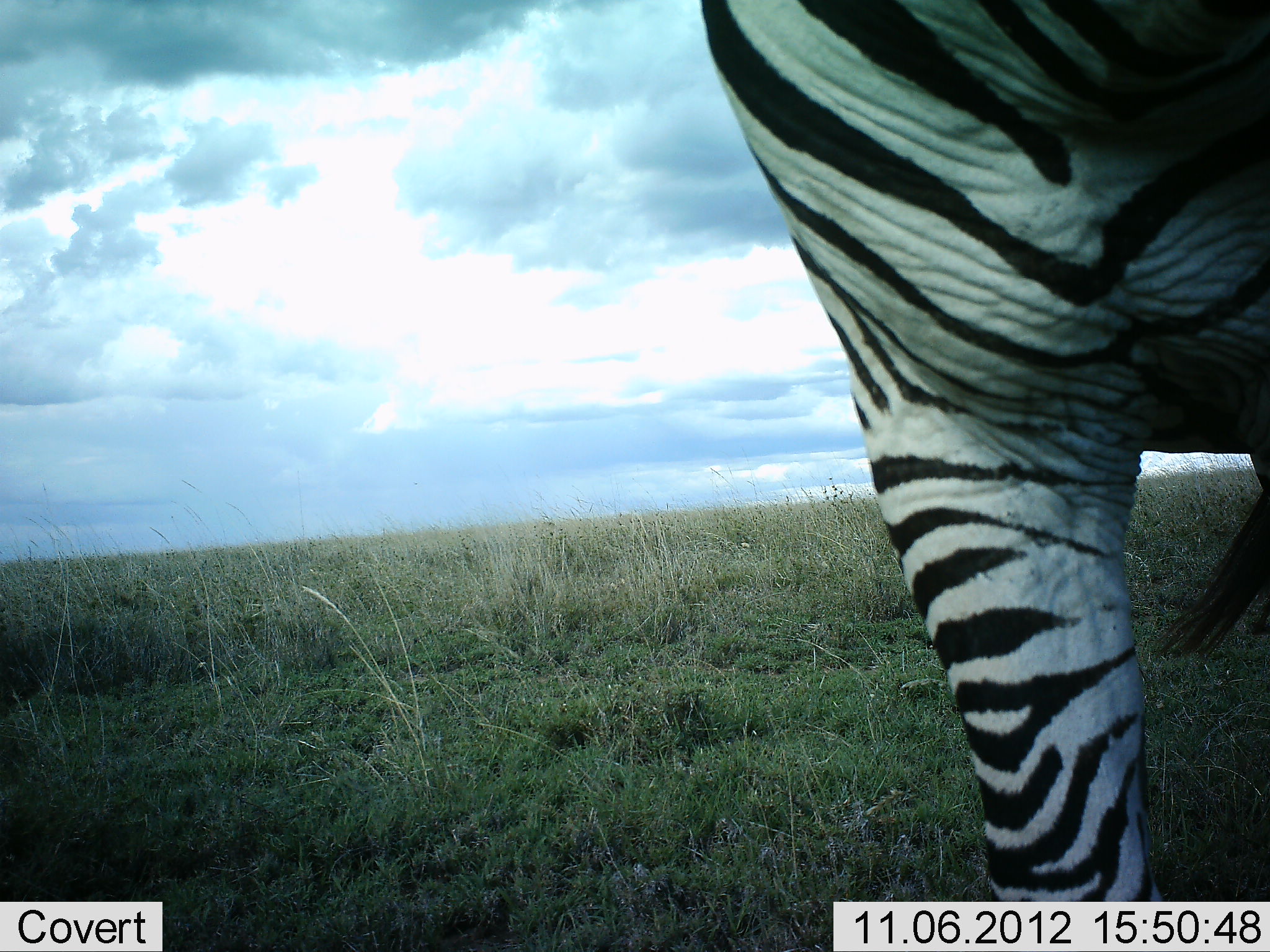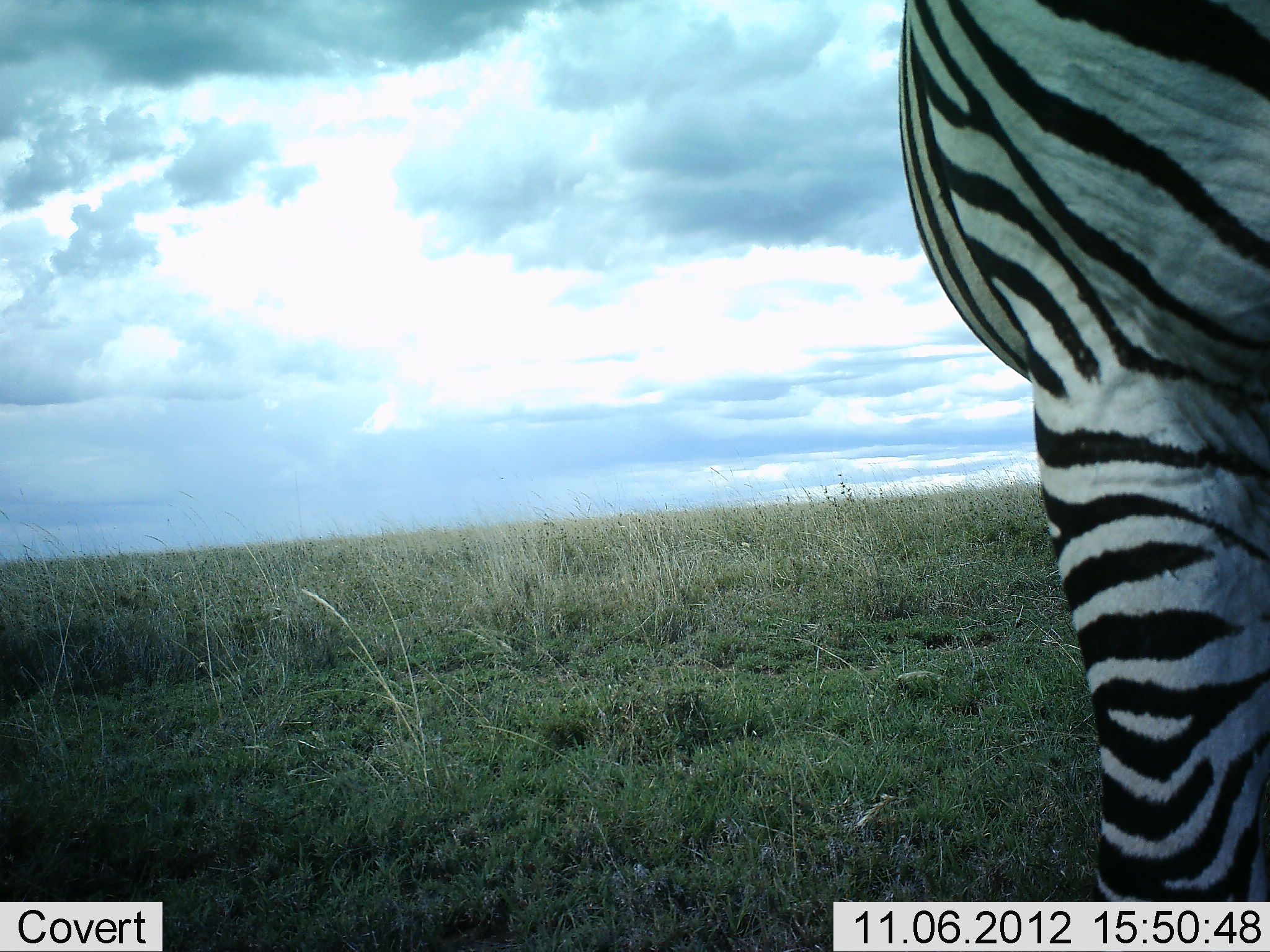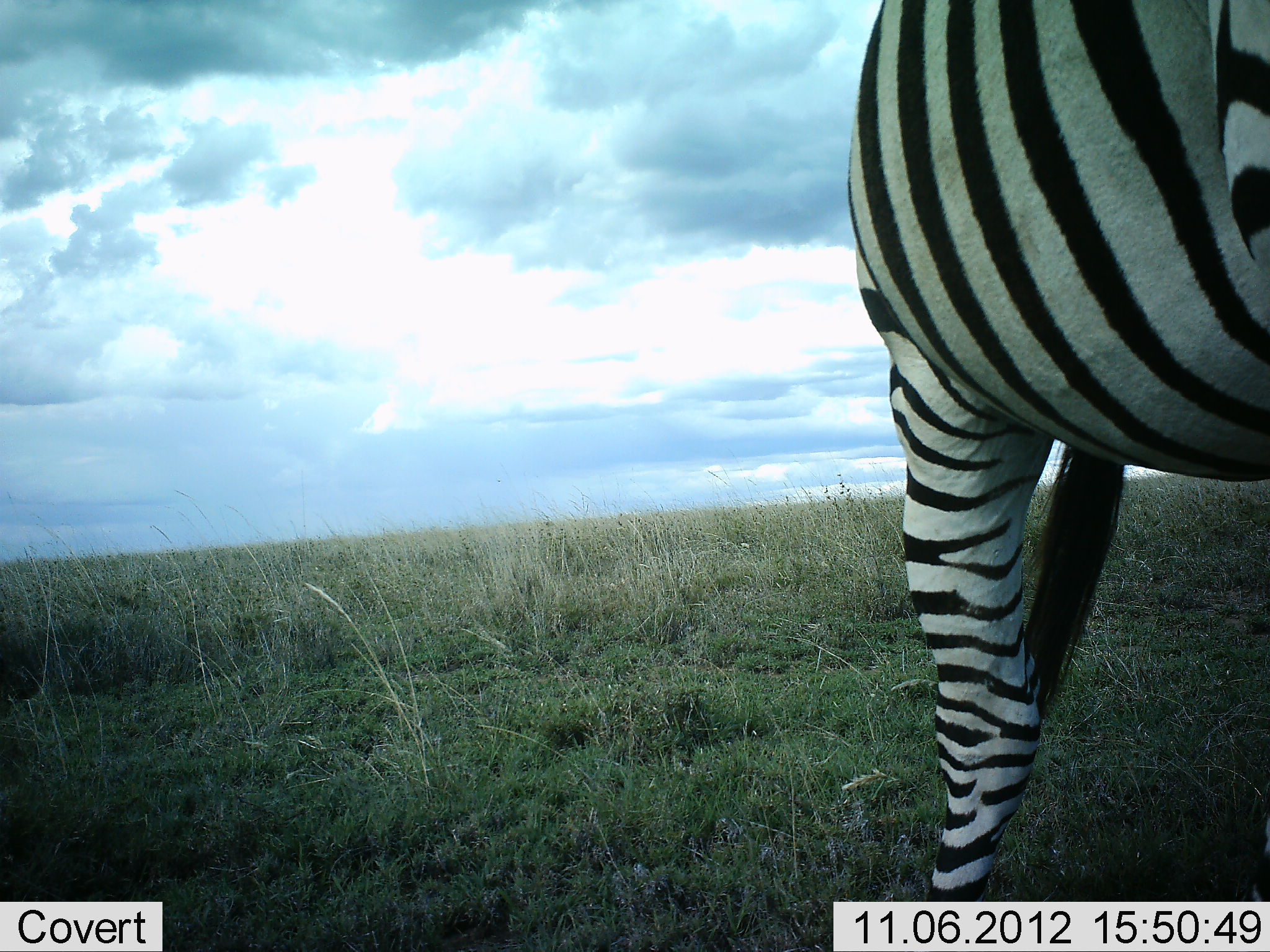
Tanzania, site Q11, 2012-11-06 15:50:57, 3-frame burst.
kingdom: Animalia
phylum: Chordata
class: Mammalia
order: Perissodactyla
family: Equidae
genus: Equus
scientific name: Equus quagga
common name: plains zebra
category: zebra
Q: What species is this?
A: Zebra (plains zebra) (Equus quagga).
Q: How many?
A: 1.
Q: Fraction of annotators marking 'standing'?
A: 45%.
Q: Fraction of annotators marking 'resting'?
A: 0%.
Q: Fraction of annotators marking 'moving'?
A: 55%.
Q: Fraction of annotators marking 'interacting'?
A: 0%.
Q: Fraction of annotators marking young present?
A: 0%.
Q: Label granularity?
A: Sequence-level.